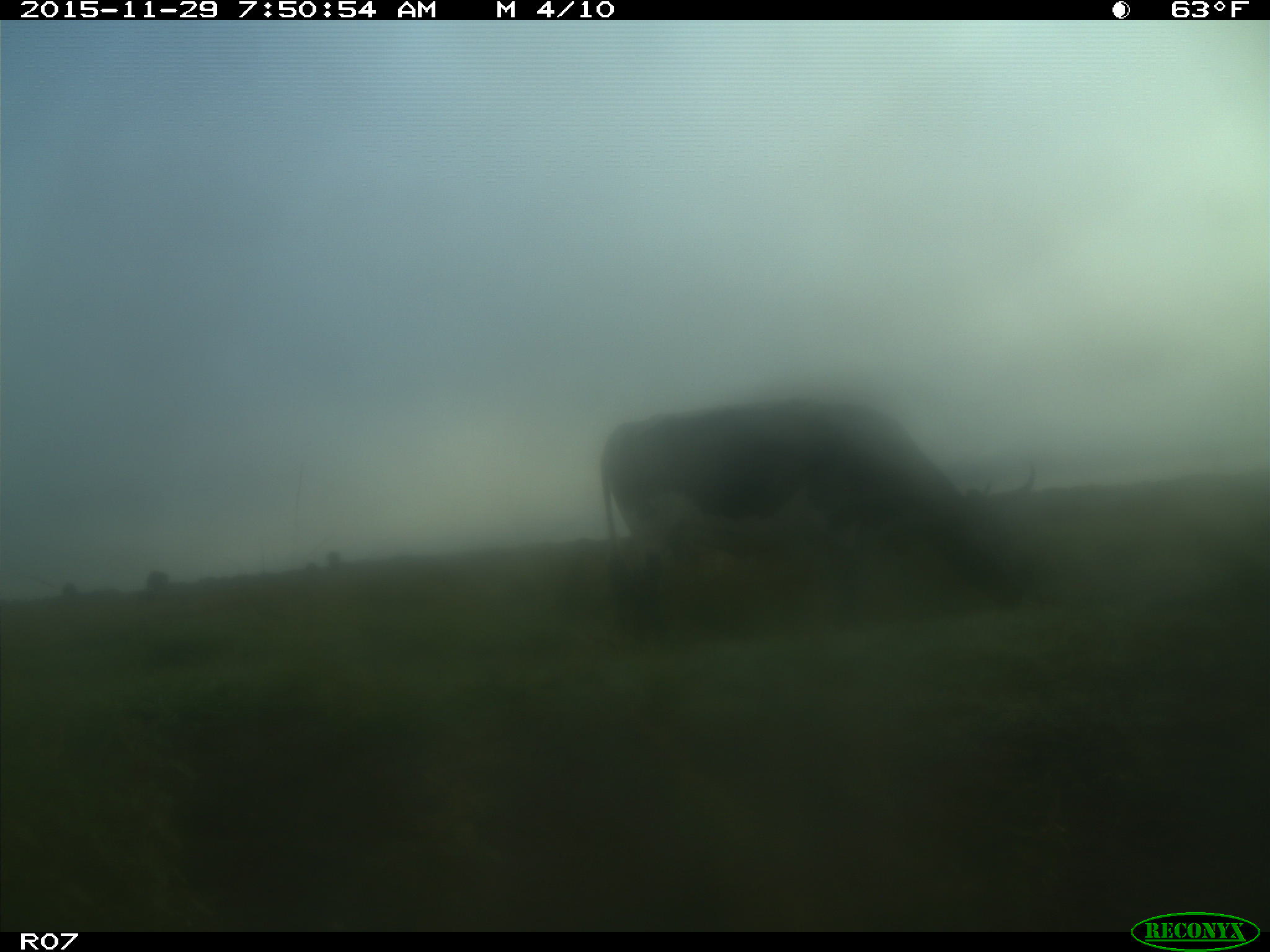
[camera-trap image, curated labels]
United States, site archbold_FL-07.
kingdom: Animalia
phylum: Chordata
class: Mammalia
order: Artiodactyla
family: Bovidae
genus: Bos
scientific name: Bos taurus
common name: domestic cow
Bos taurus (domestic cow).